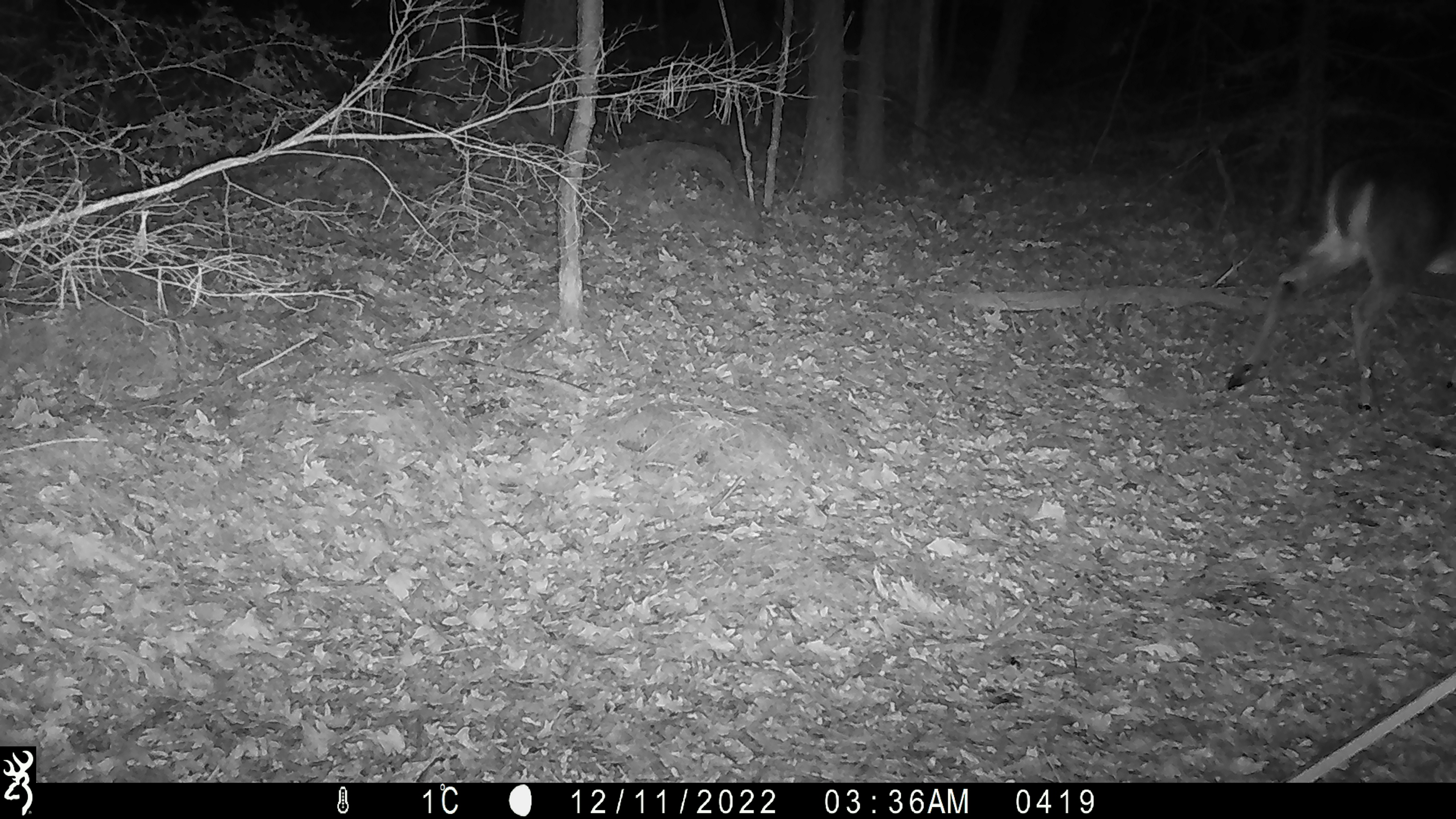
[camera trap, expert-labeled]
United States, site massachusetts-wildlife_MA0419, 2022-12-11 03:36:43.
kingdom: Animalia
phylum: Chordata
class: Mammalia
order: Artiodactyla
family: Cervidae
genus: Odocoileus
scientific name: Odocoileus virginianus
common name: white-tailed deer